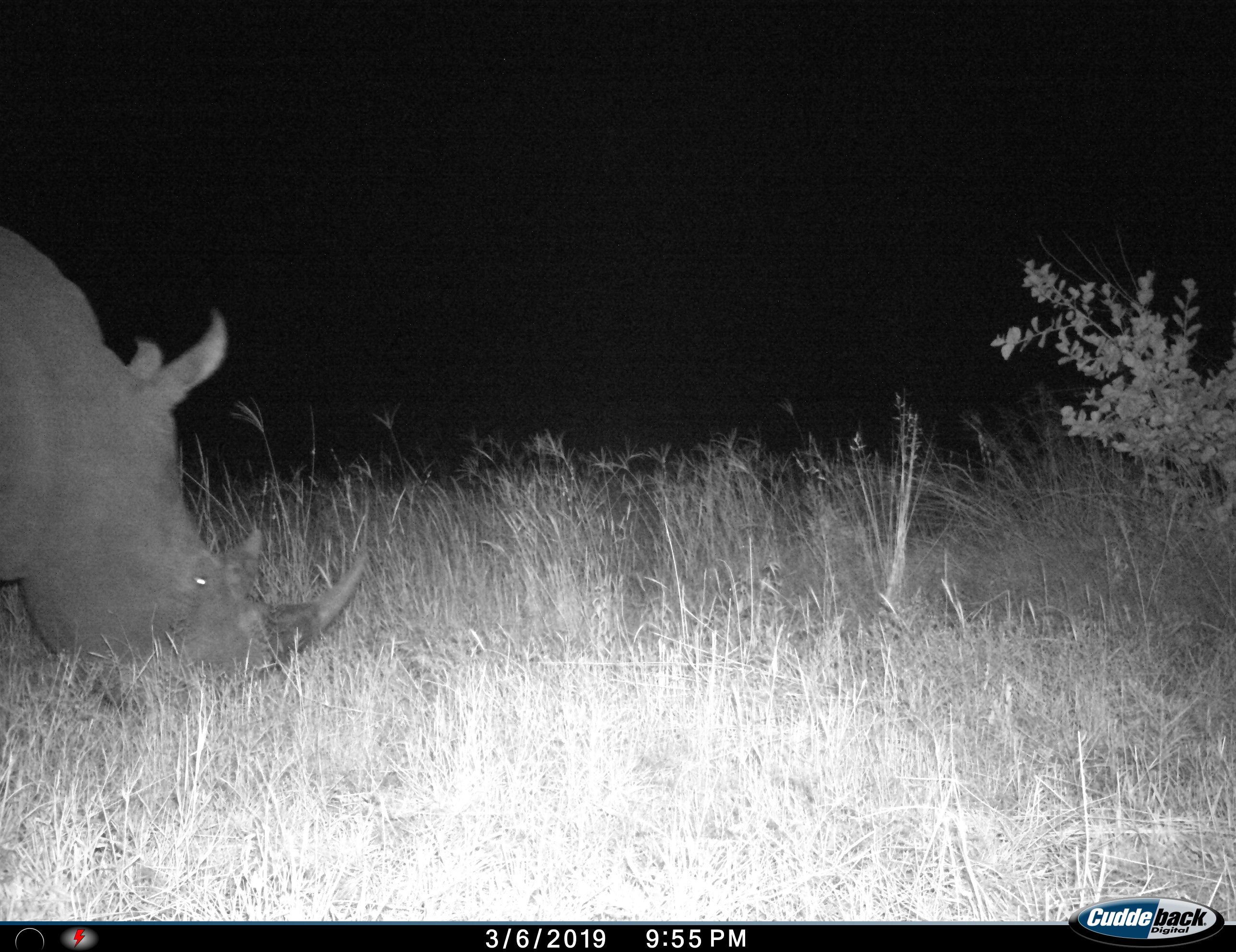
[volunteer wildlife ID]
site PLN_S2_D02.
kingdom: Animalia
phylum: Chordata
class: Mammalia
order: Perissodactyla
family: Rhinocerotidae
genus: Ceratotherium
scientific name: Ceratotherium simum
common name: white rhinoceros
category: rhinoceroswhite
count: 1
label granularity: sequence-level